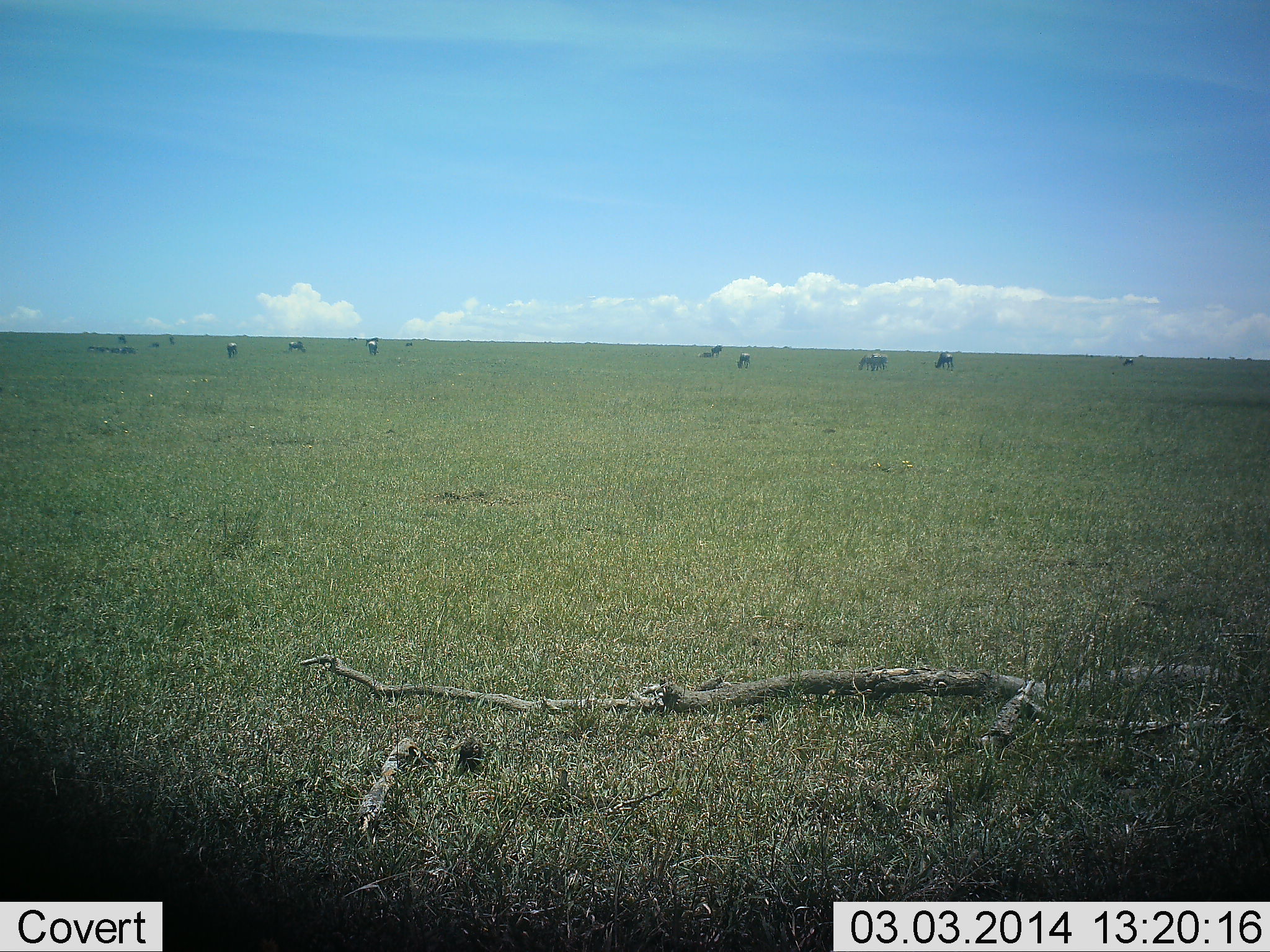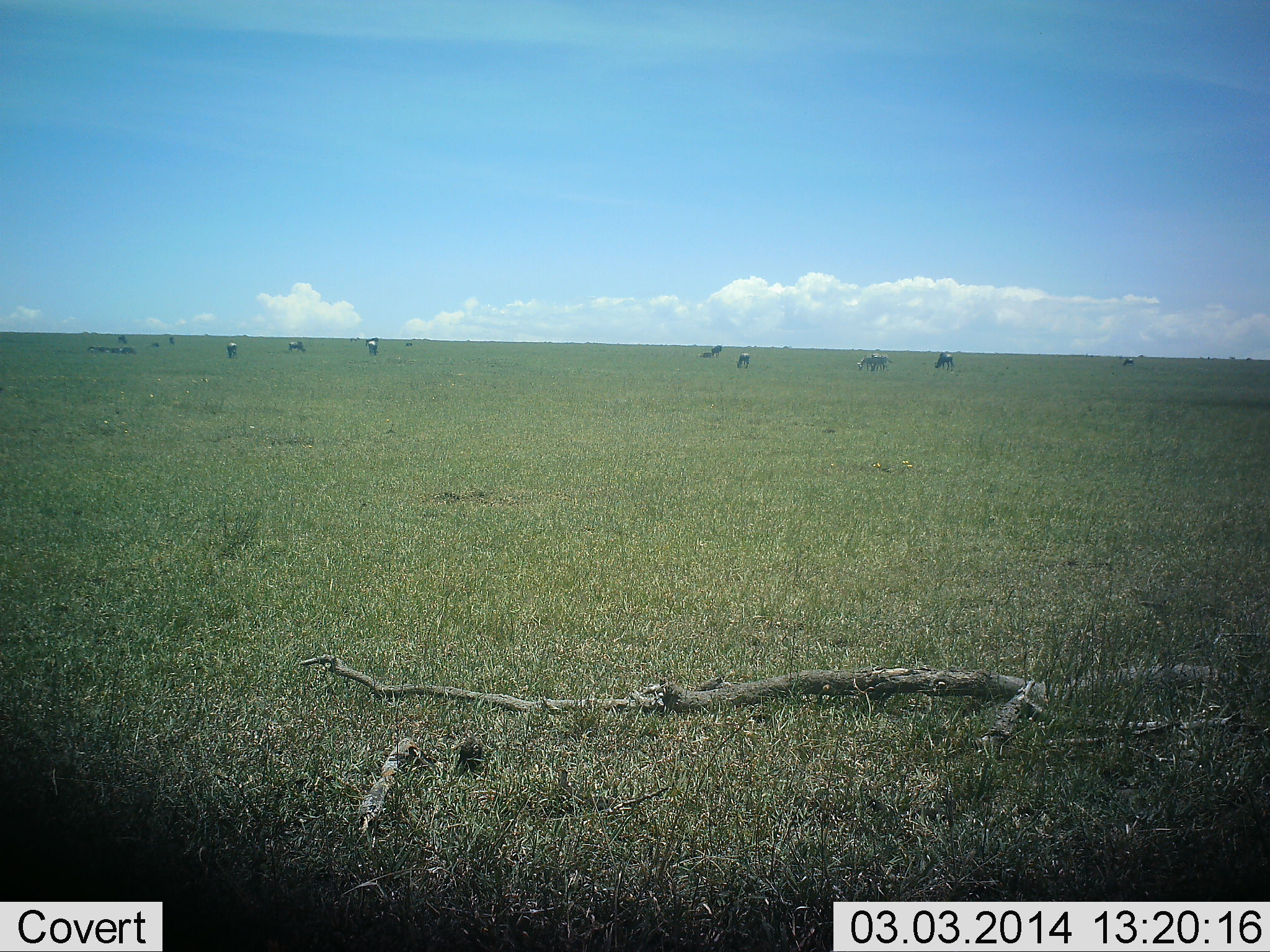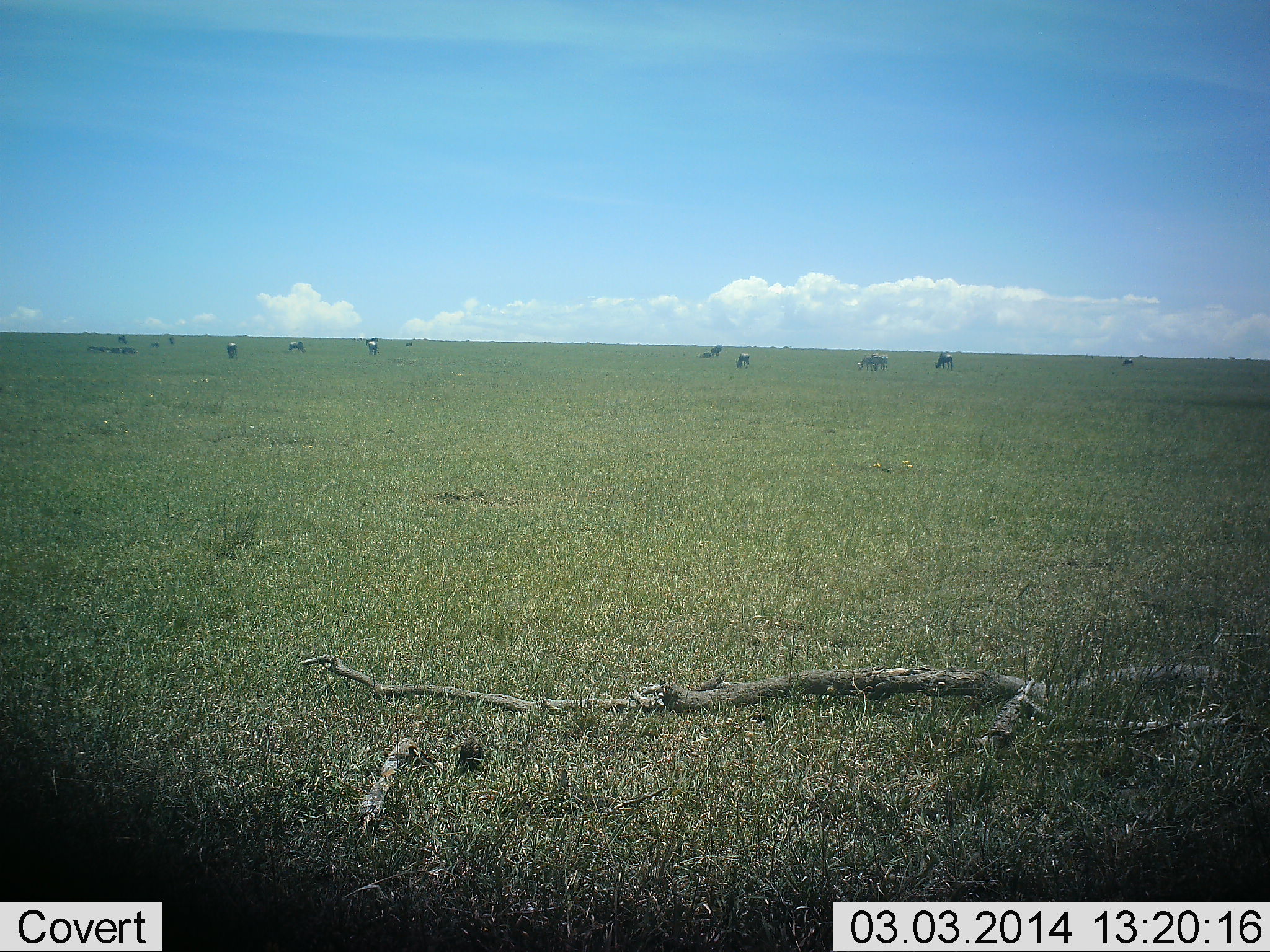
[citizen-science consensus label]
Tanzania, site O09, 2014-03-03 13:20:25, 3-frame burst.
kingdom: Animalia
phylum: Chordata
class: Mammalia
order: Perissodactyla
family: Equidae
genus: Equus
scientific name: Equus quagga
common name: plains zebra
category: zebra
Zebra (plains zebra) (Equus quagga), count 7. Behavior (volunteer vote fractions): standing 29%, resting 0%, moving 0%, interacting 0%. Young present (vote fraction): 0%. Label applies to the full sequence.